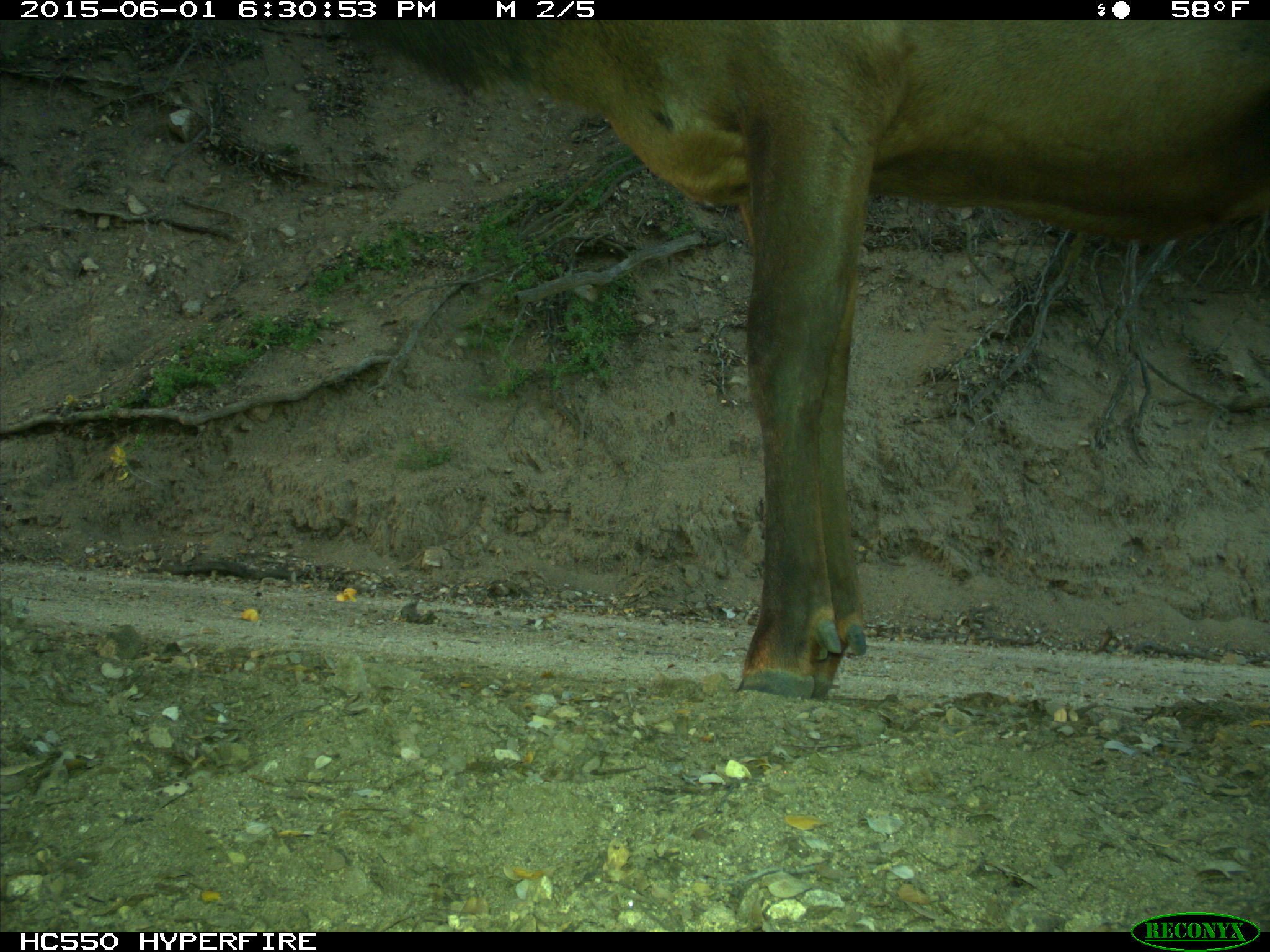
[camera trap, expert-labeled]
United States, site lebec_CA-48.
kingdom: Animalia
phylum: Chordata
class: Mammalia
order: Artiodactyla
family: Cervidae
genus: Cervus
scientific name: Cervus canadensis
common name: elk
Cervus canadensis (elk).